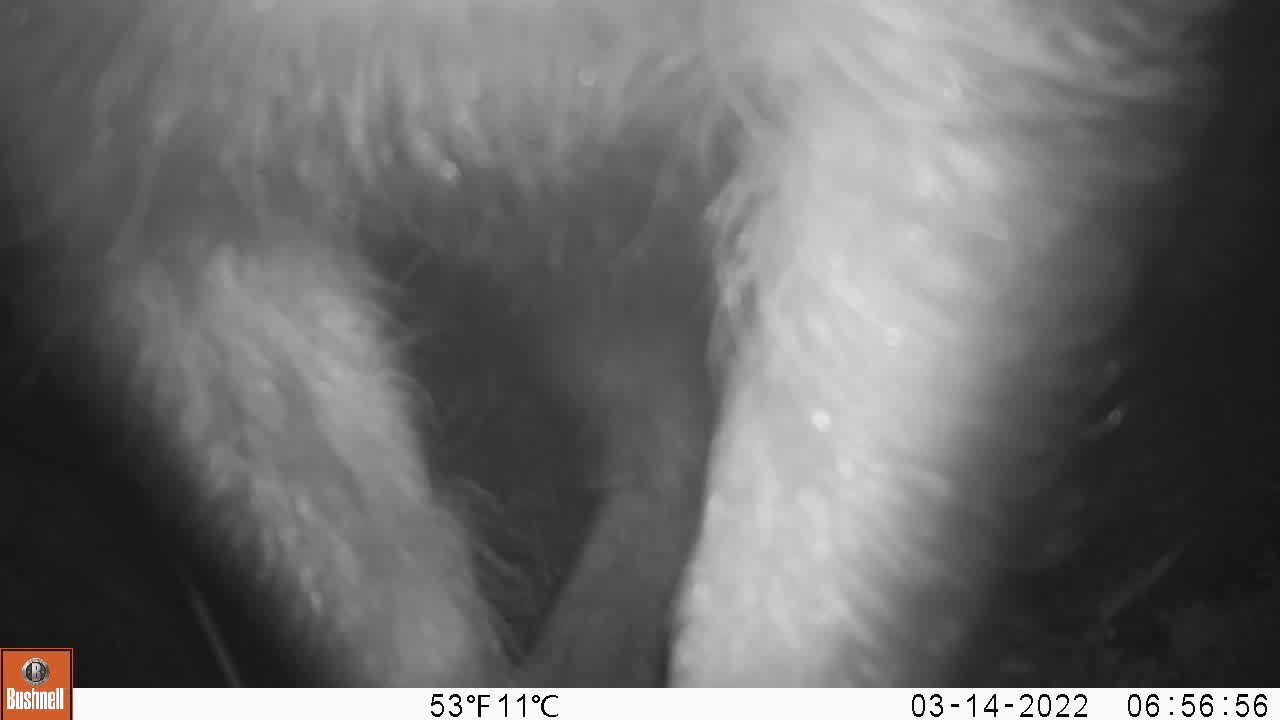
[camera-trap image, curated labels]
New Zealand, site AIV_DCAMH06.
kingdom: Animalia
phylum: Chordata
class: Mammalia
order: Artiodactyla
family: Suidae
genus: Sus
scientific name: Sus scrofa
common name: pig